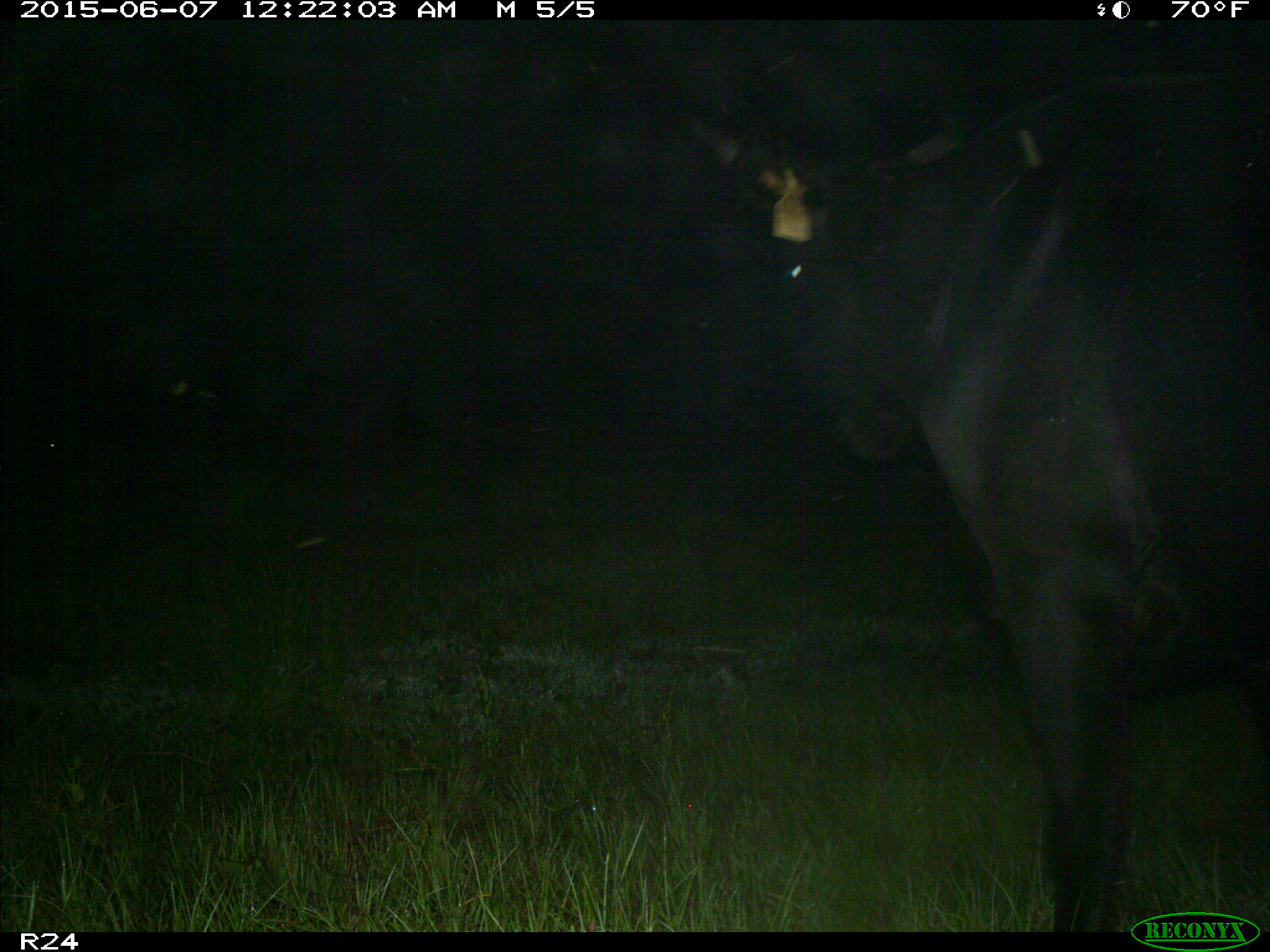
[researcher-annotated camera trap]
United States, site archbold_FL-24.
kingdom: Animalia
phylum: Chordata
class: Mammalia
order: Artiodactyla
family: Bovidae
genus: Bos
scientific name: Bos taurus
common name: domestic cow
Bos taurus (domestic cow).